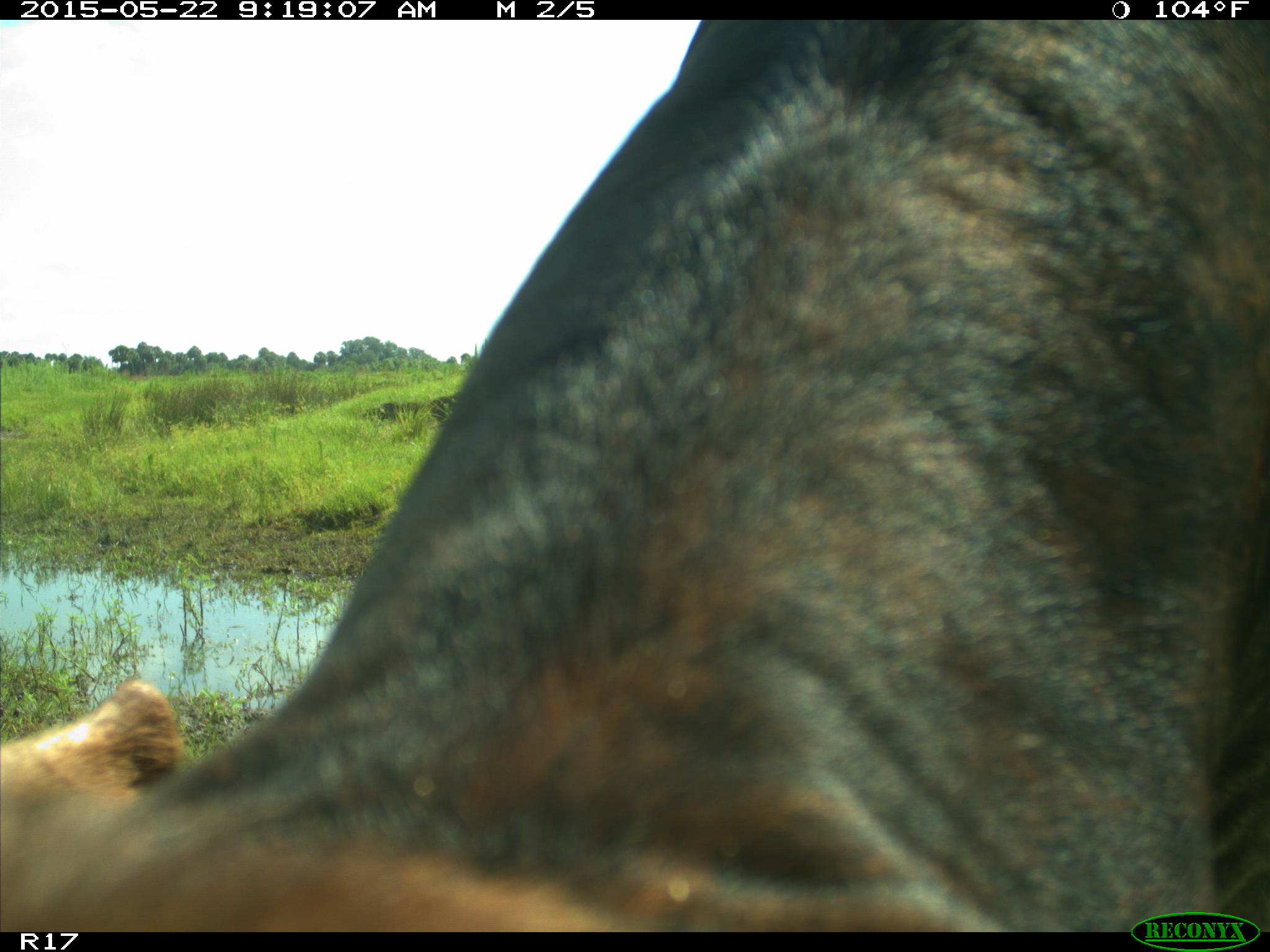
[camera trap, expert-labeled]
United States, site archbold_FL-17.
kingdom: Animalia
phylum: Chordata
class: Mammalia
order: Artiodactyla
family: Bovidae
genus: Bos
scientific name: Bos taurus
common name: domestic cow